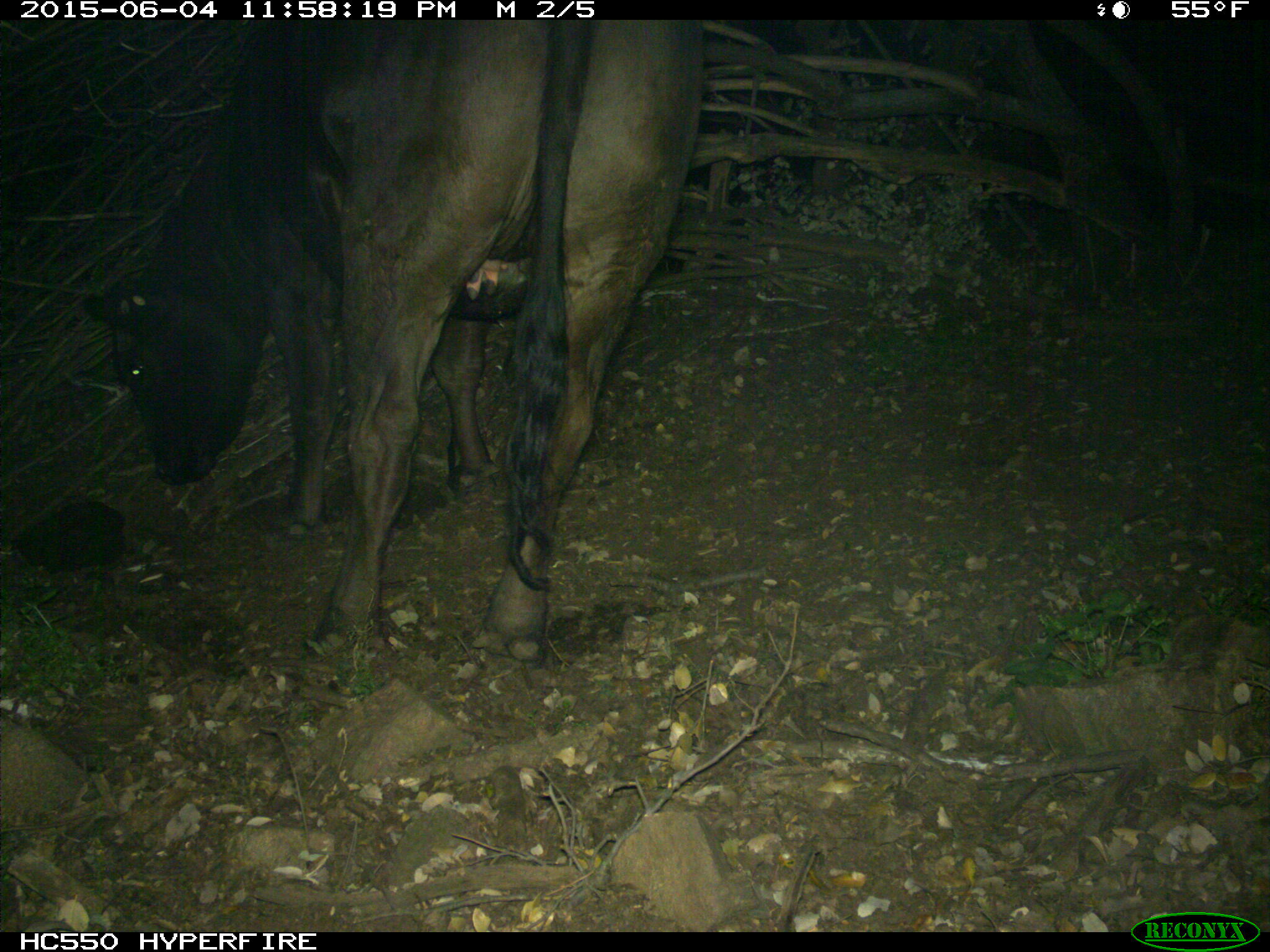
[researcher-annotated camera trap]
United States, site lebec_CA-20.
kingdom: Animalia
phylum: Chordata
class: Mammalia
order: Artiodactyla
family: Bovidae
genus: Bos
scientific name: Bos taurus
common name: domestic cow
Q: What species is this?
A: Bos taurus (domestic cow).